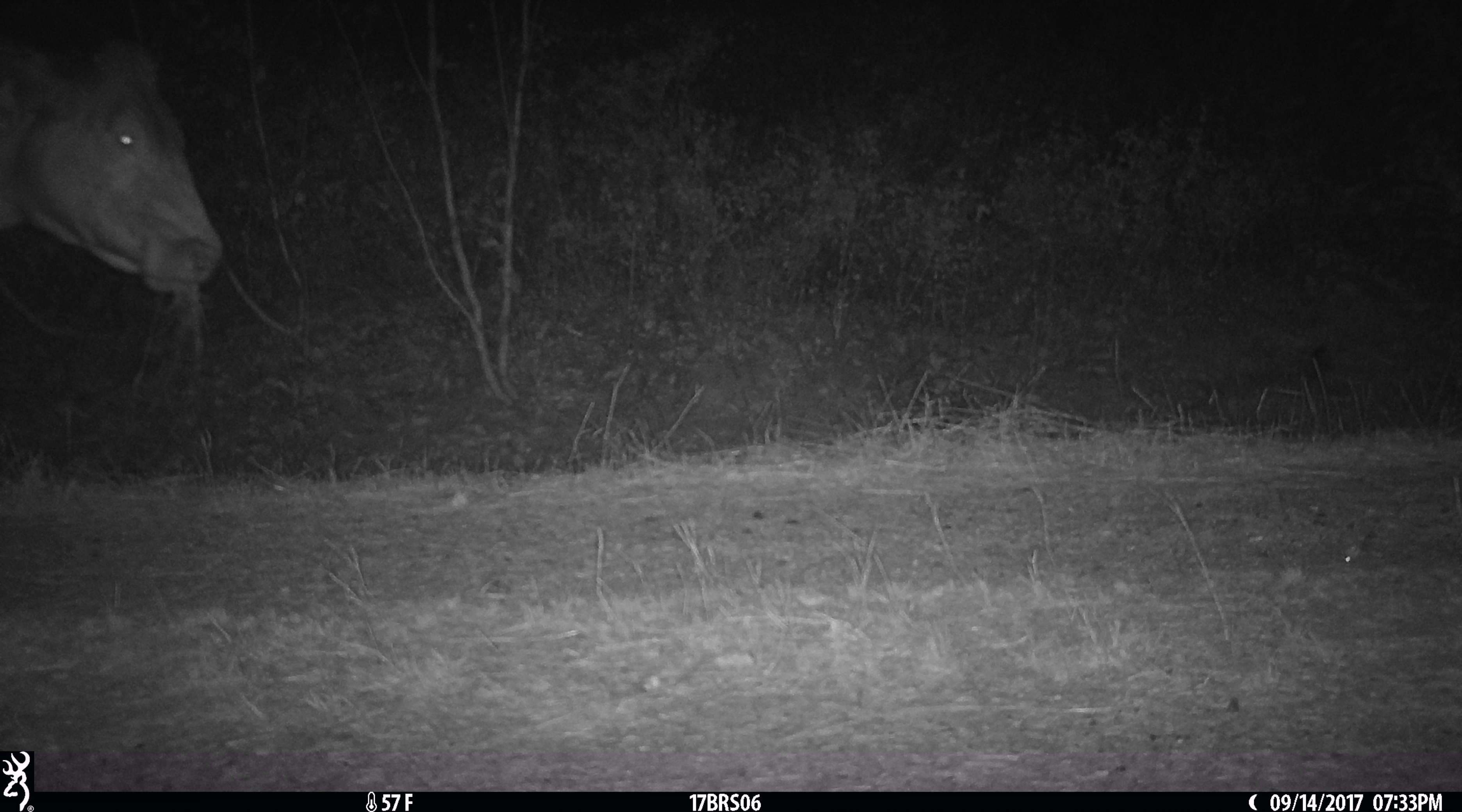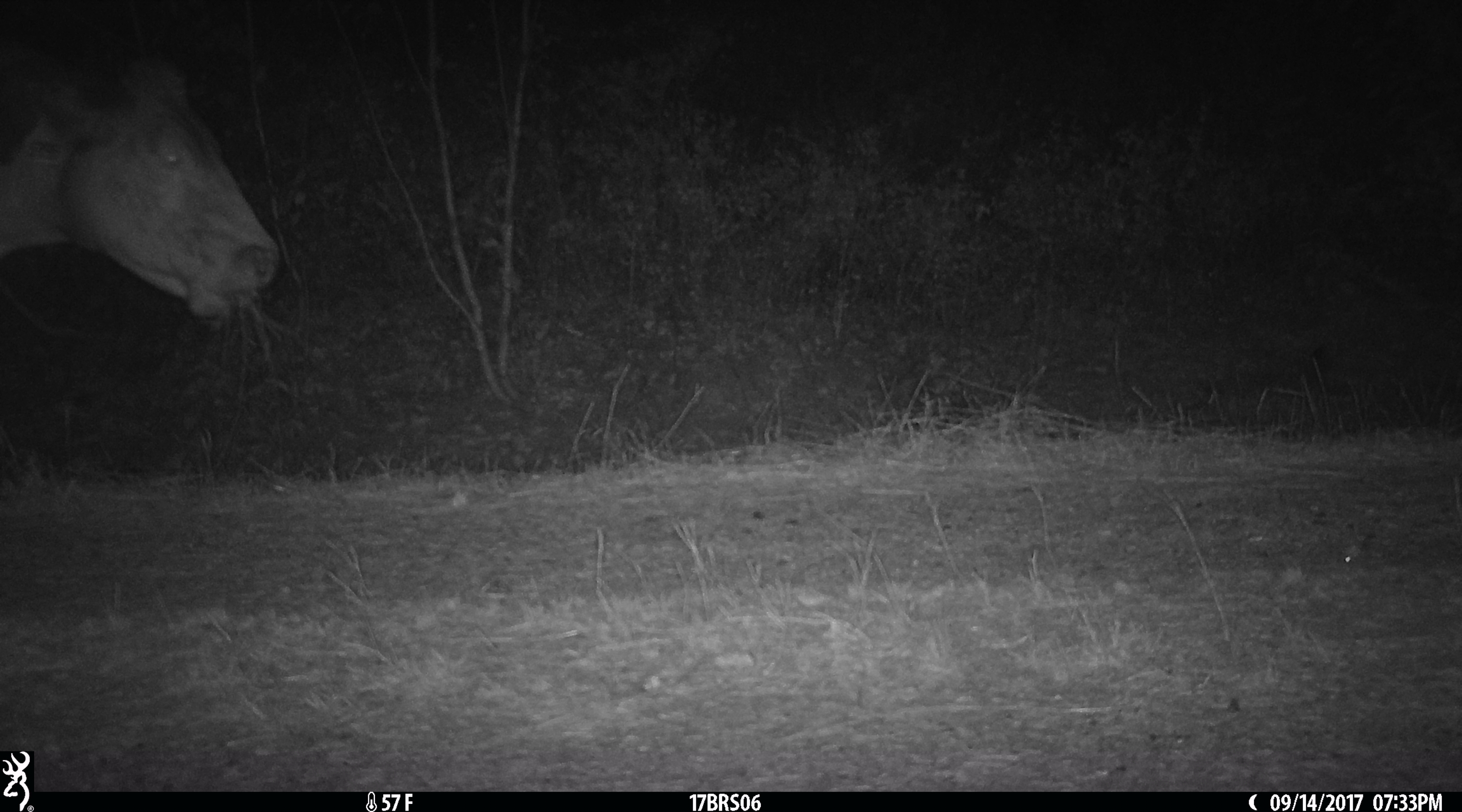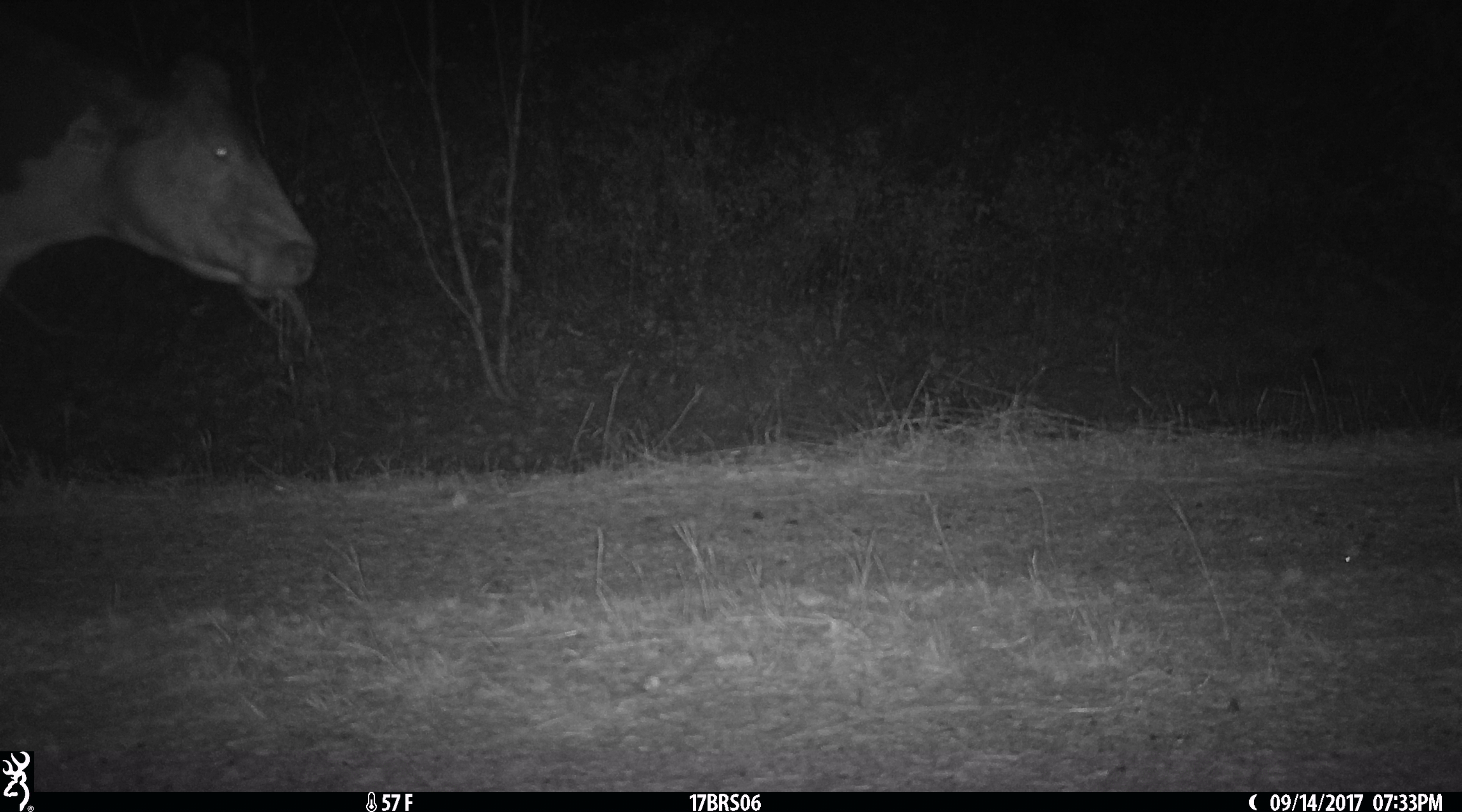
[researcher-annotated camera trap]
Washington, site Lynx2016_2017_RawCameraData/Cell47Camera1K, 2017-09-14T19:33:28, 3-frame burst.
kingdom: Animalia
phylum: Chordata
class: Mammalia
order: Artiodactyla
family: Bovidae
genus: Bos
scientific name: Bos taurus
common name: domestic cattle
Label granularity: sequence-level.